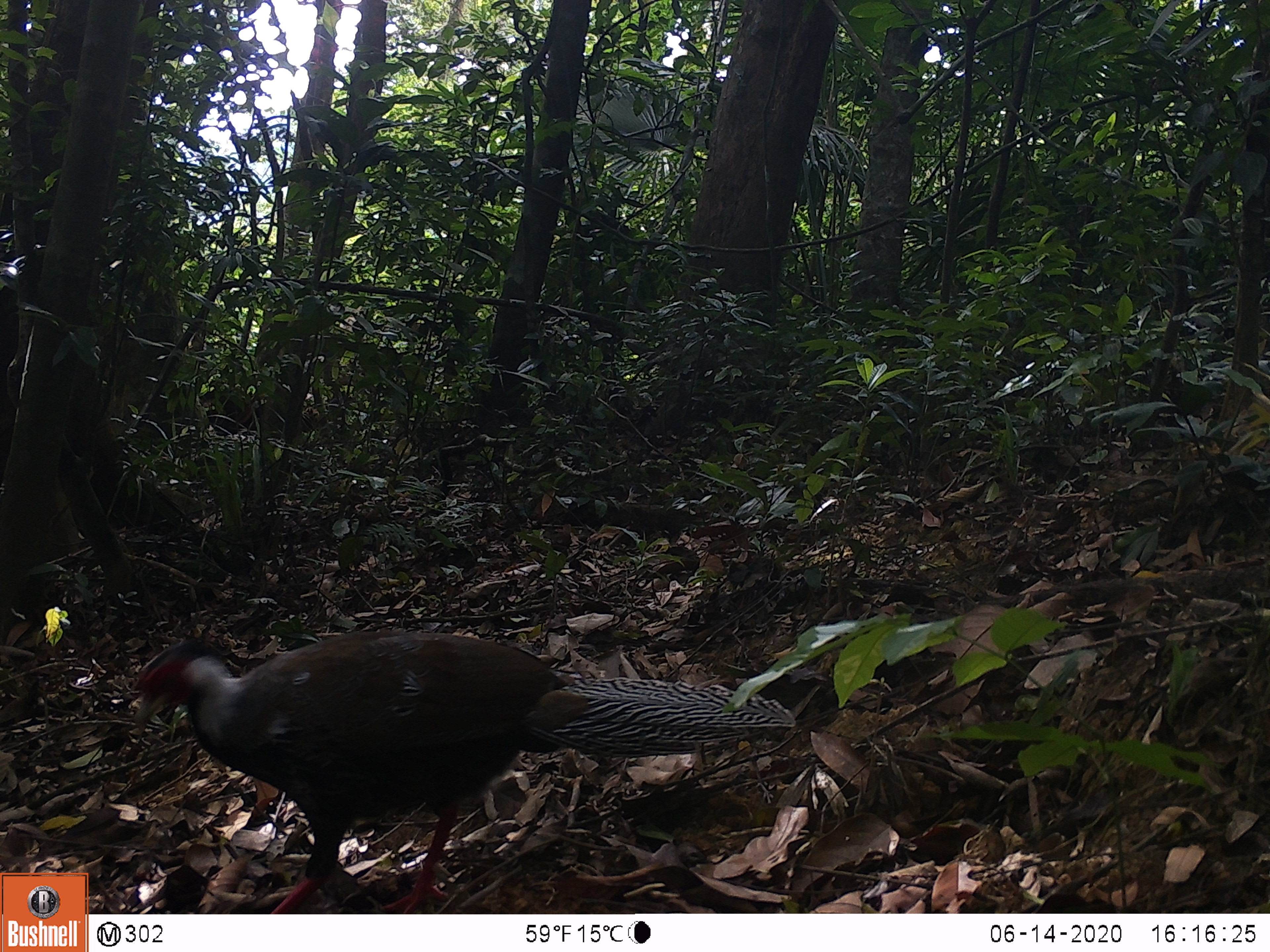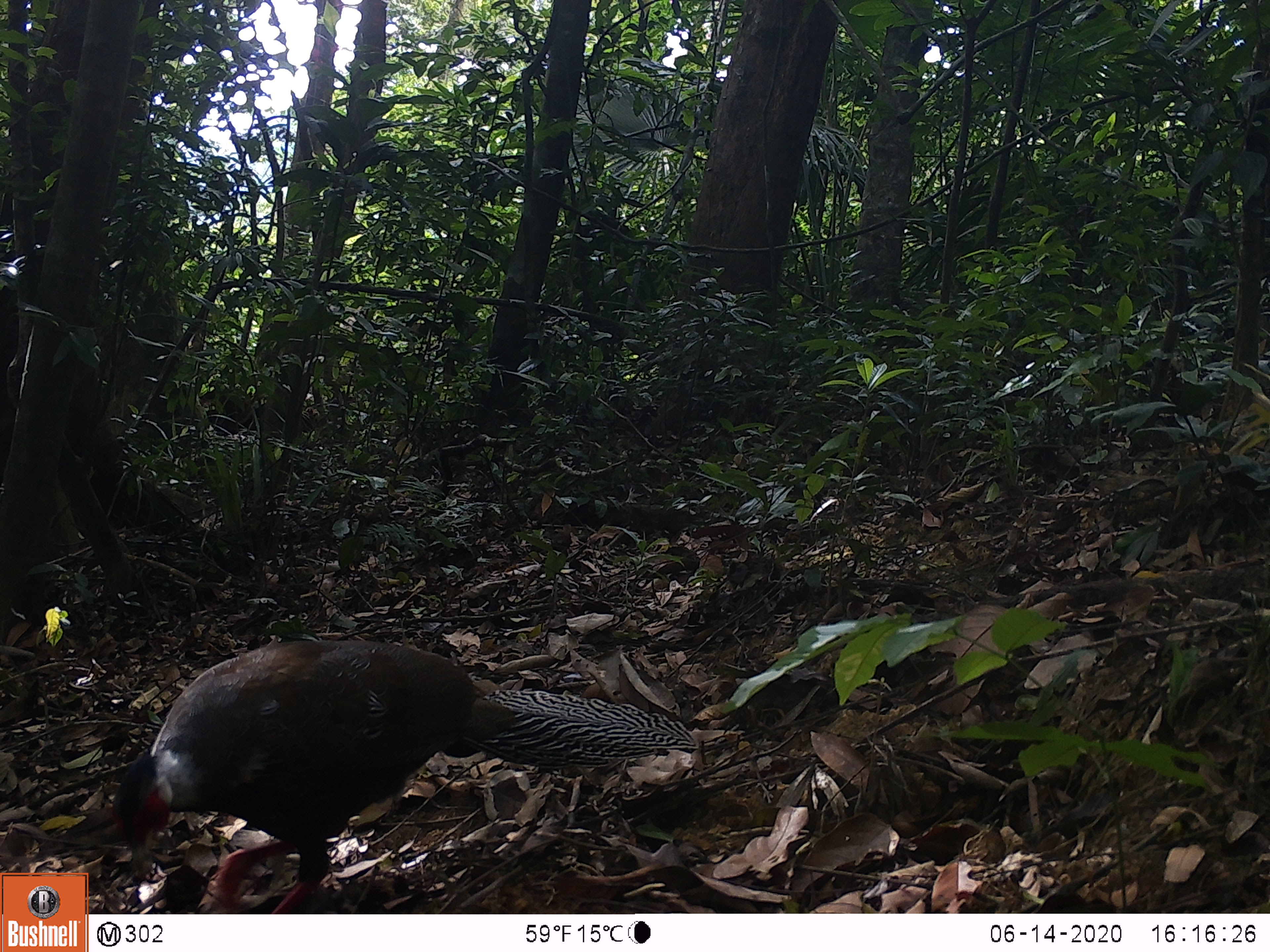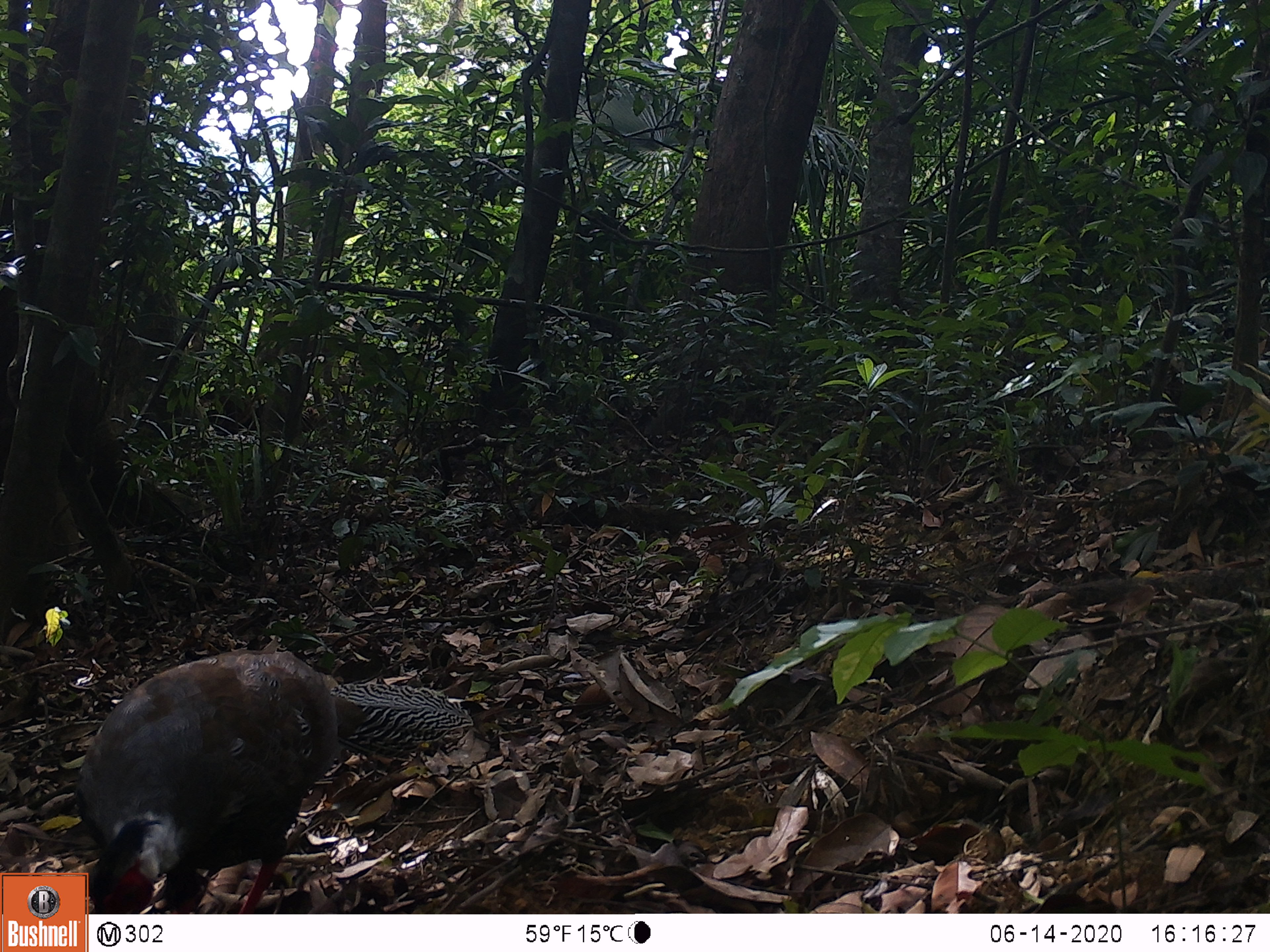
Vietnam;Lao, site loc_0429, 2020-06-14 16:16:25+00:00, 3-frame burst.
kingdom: Animalia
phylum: Chordata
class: Aves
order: Galliformes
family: Phasianidae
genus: Lophura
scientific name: Lophura nycthemera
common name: silver pheasant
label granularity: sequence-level